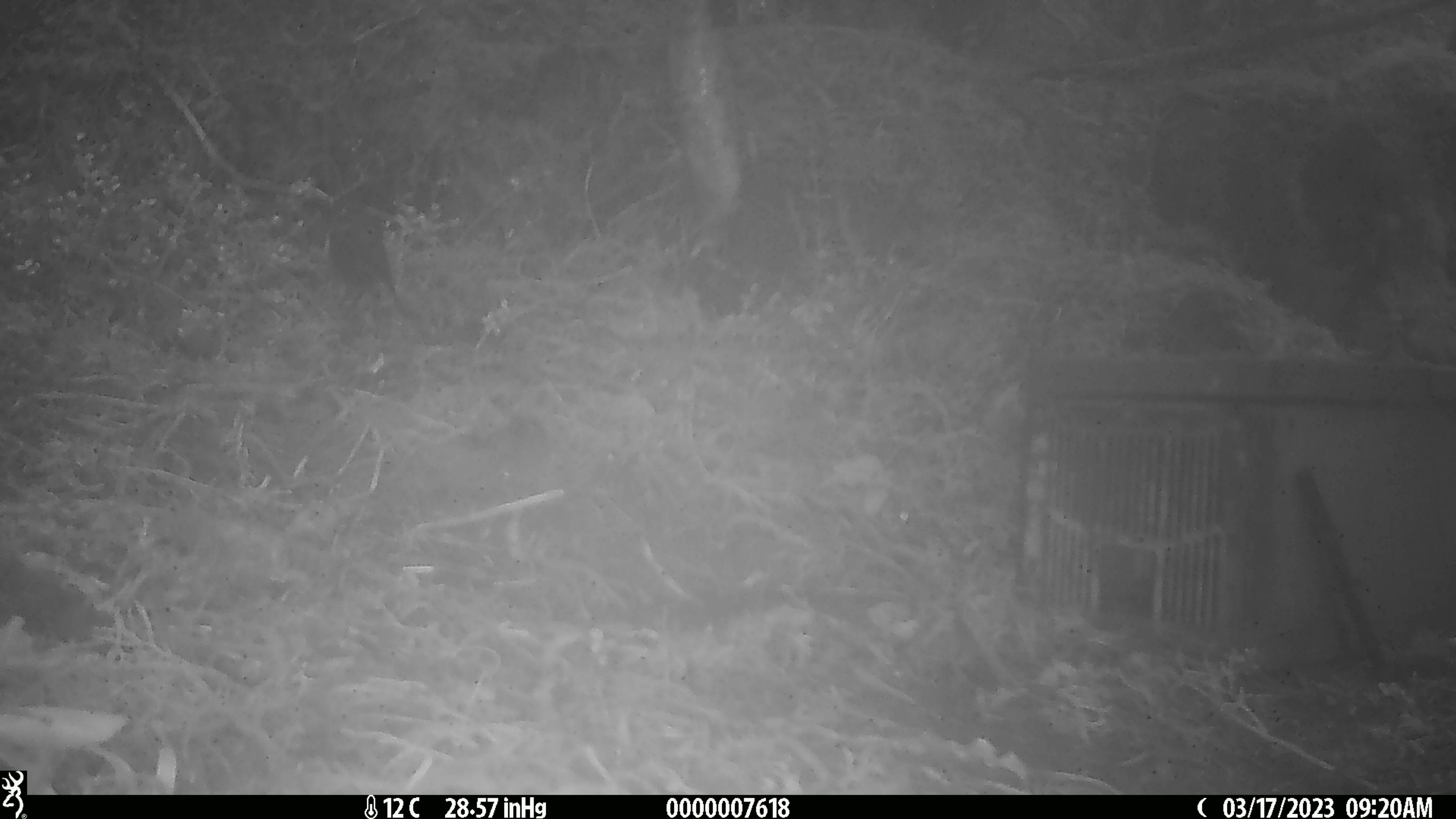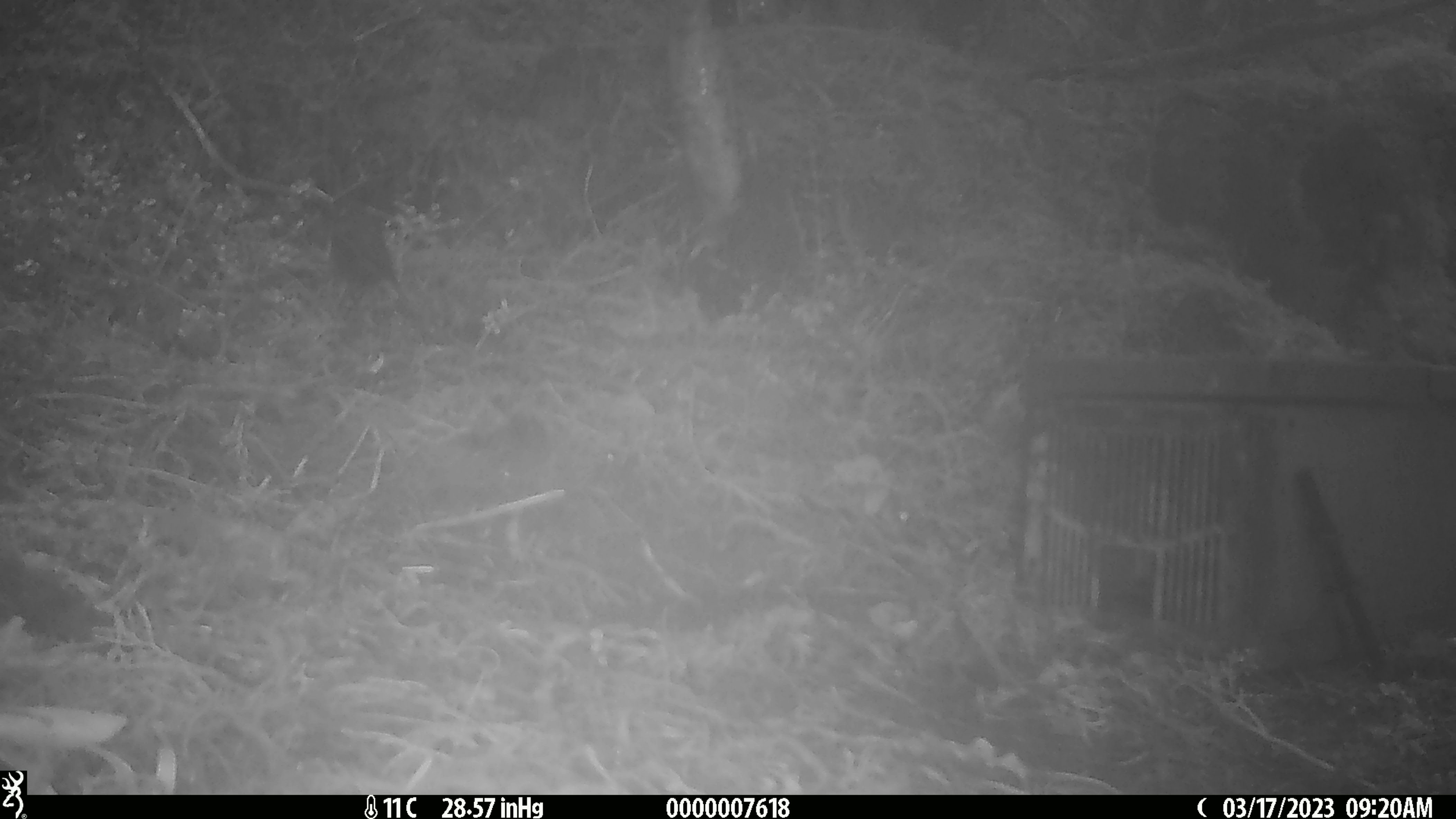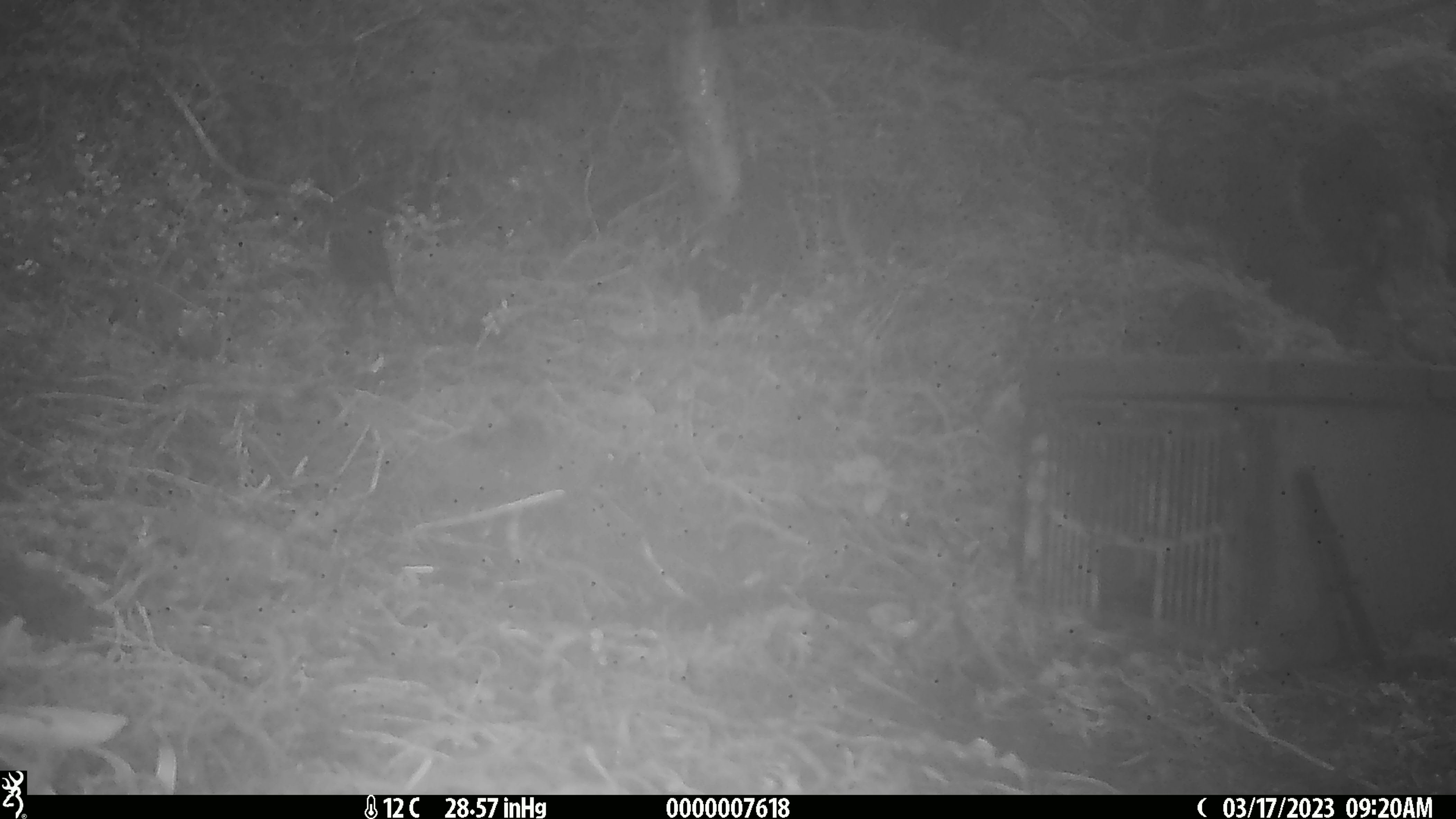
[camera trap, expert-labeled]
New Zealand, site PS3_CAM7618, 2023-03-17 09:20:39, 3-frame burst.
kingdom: Animalia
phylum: Chordata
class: Aves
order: Passeriformes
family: Petroicidae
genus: Petroica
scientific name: Petroica australis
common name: new zealand robin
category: robin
Robin (new zealand robin) (Petroica australis).